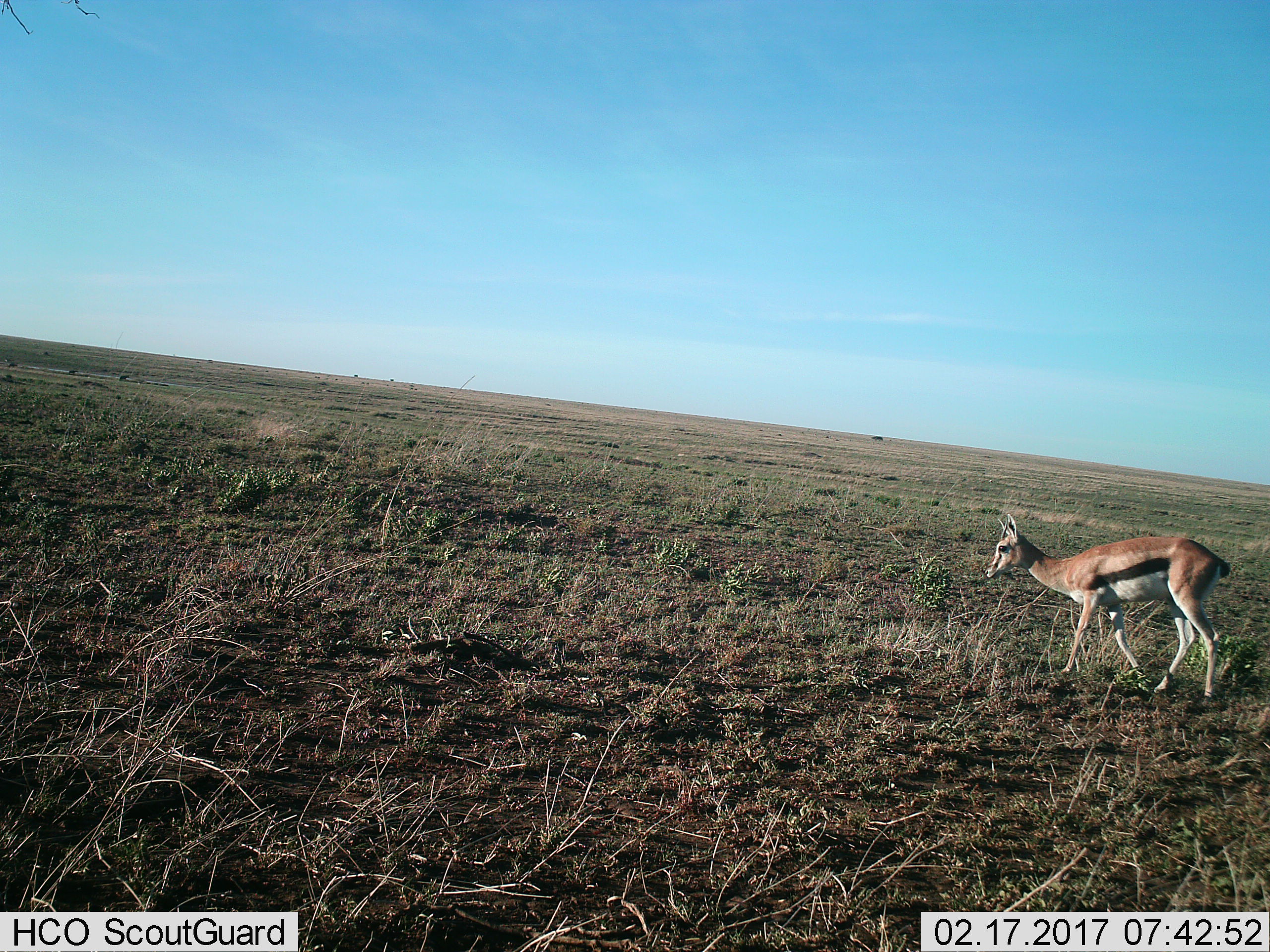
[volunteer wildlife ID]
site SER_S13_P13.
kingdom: Animalia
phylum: Chordata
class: Mammalia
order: Artiodactyla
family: Bovidae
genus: Eudorcas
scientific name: Eudorcas thomsonii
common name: thomson's gazelle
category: gazellethomsons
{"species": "gazellethomsons (thomson's gazelle) (Eudorcas thomsonii)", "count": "1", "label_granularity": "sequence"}